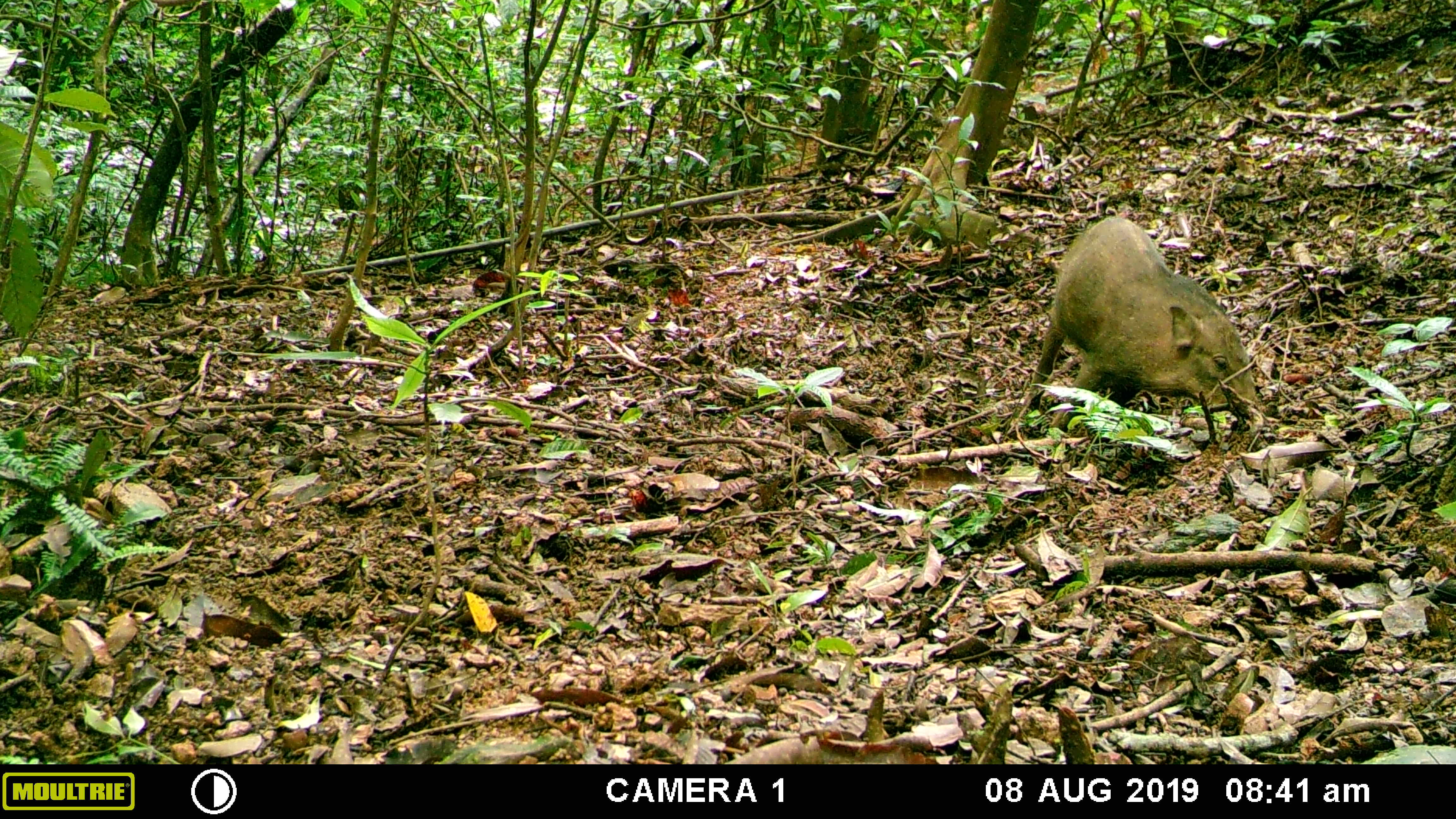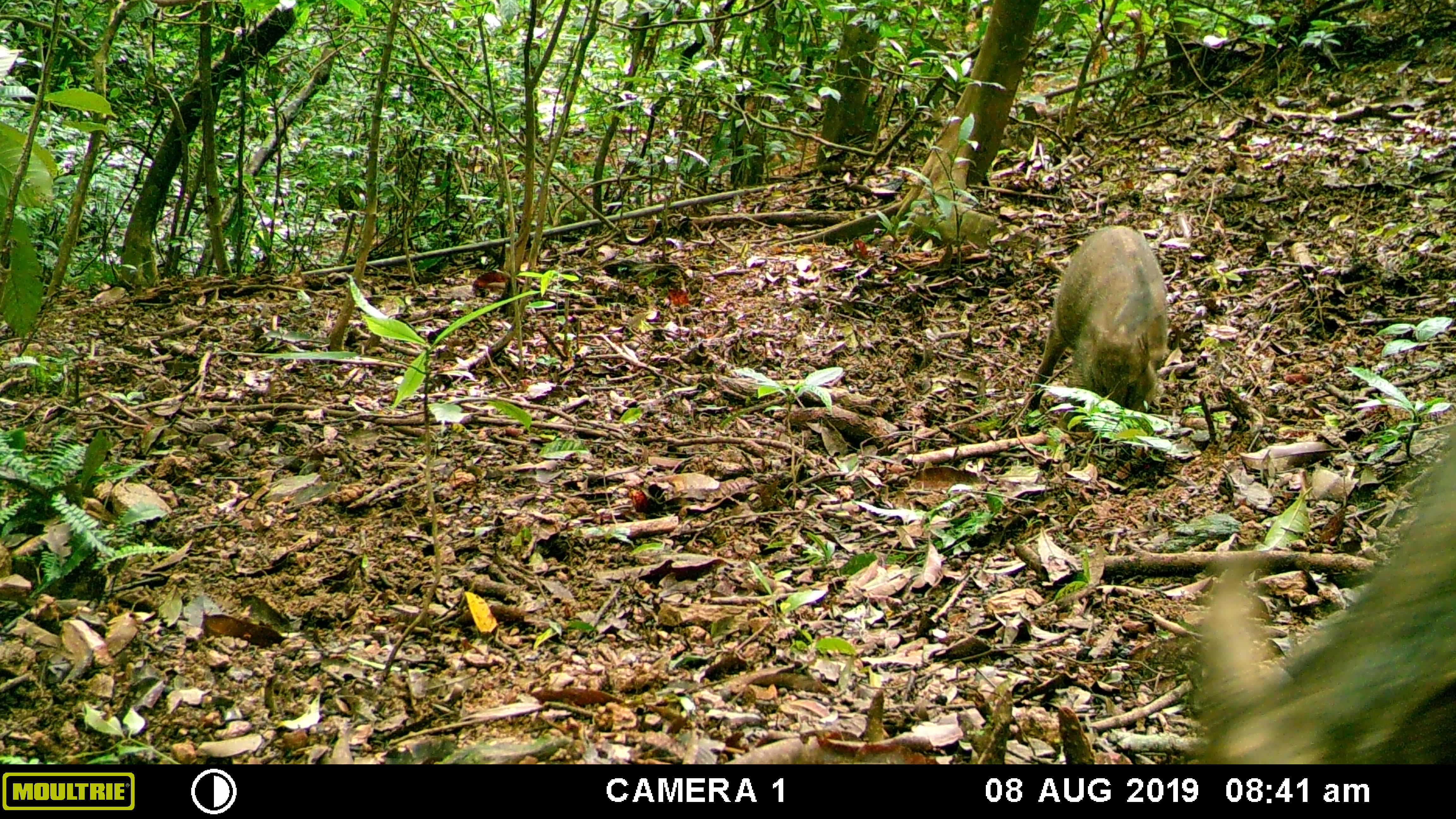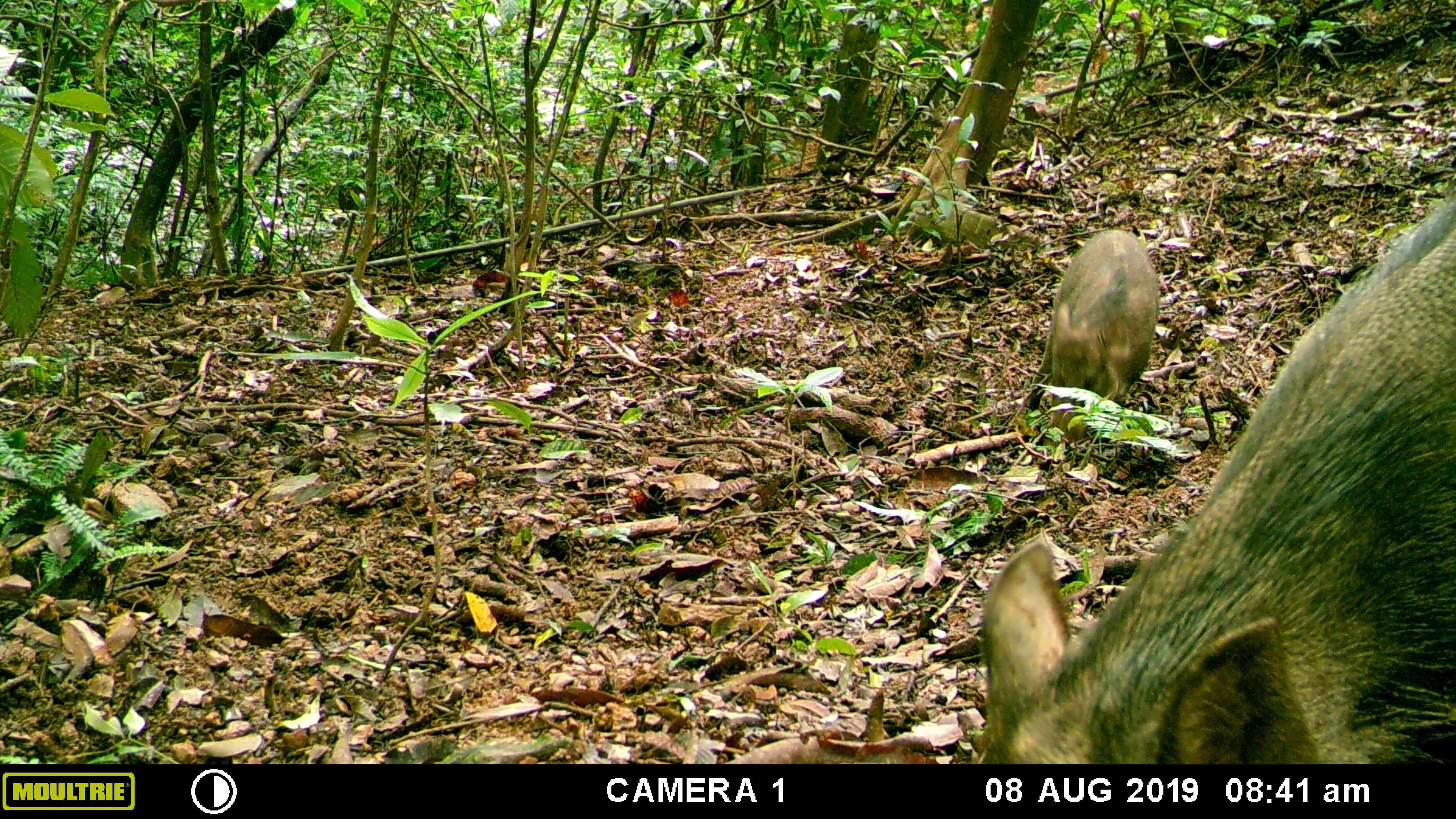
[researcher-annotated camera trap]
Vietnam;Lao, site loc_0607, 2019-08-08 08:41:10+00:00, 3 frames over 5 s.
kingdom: Animalia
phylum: Chordata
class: Mammalia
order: Artiodactyla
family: Suidae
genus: Sus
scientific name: Sus scrofa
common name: eurasian wild pig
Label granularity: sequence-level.